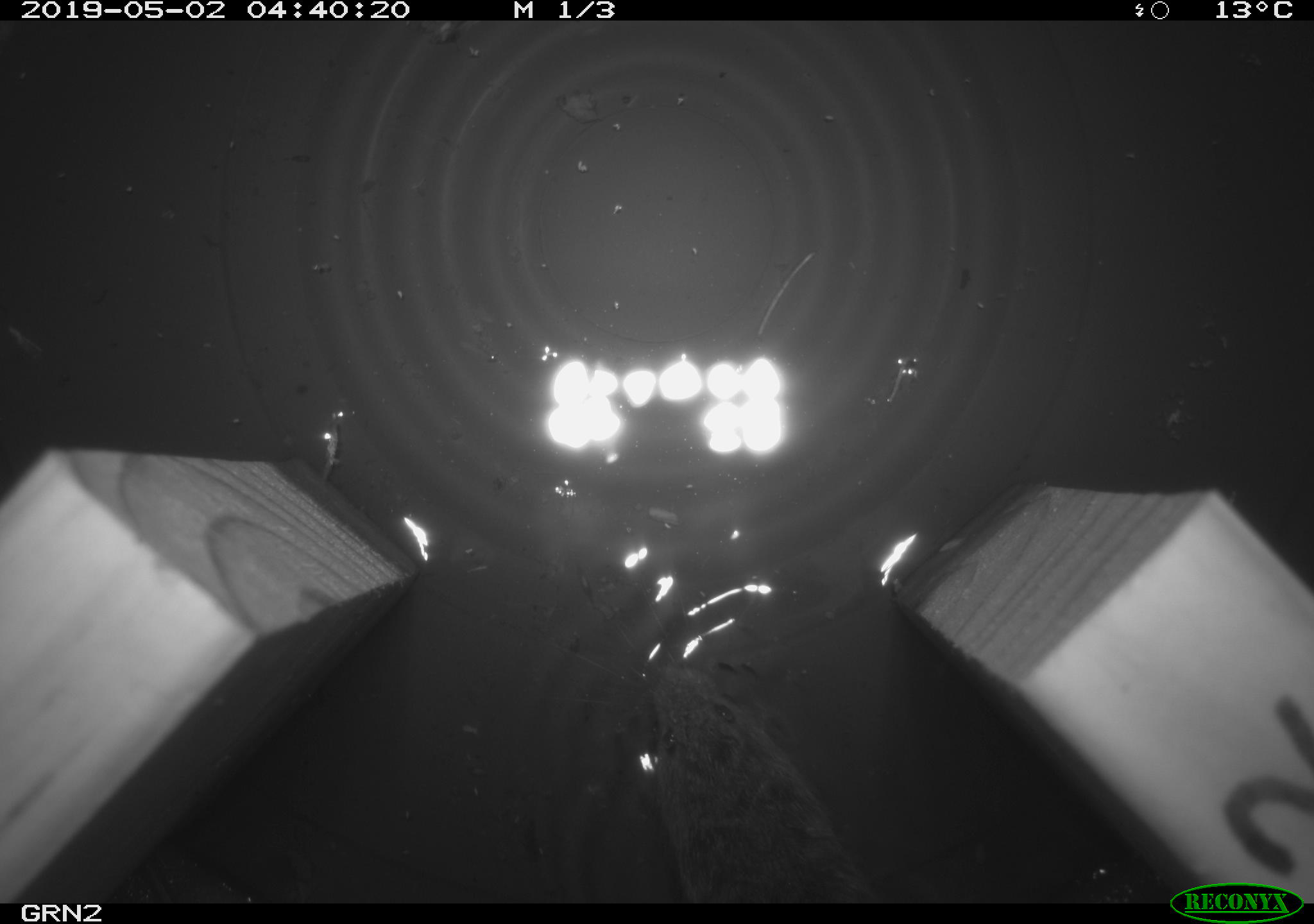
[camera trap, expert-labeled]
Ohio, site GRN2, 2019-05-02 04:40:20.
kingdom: Animalia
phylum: Chordata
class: Mammalia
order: Rodentia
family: Cricetidae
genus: Microtus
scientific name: Microtus pennsylvanicus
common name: meadow vole